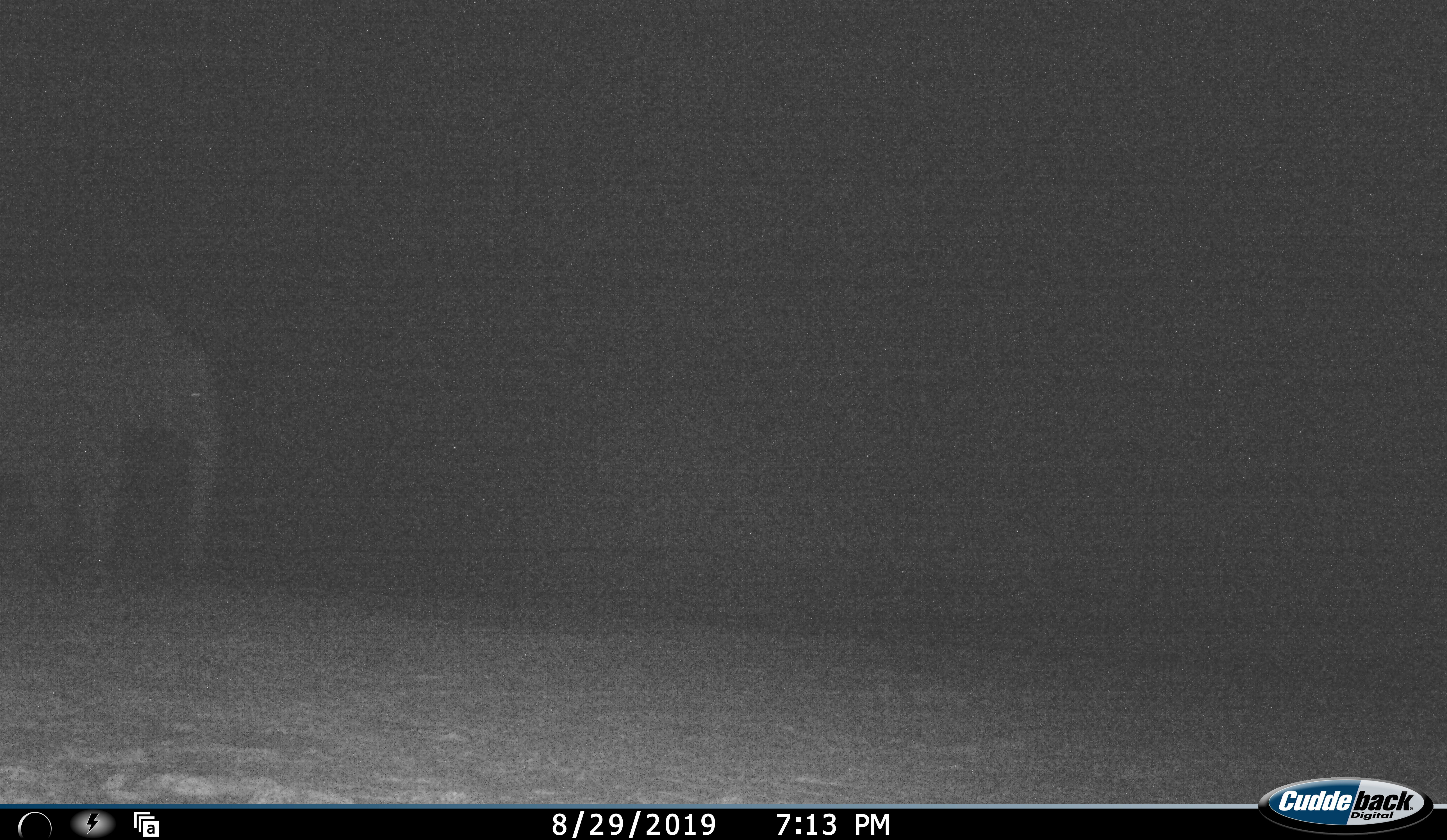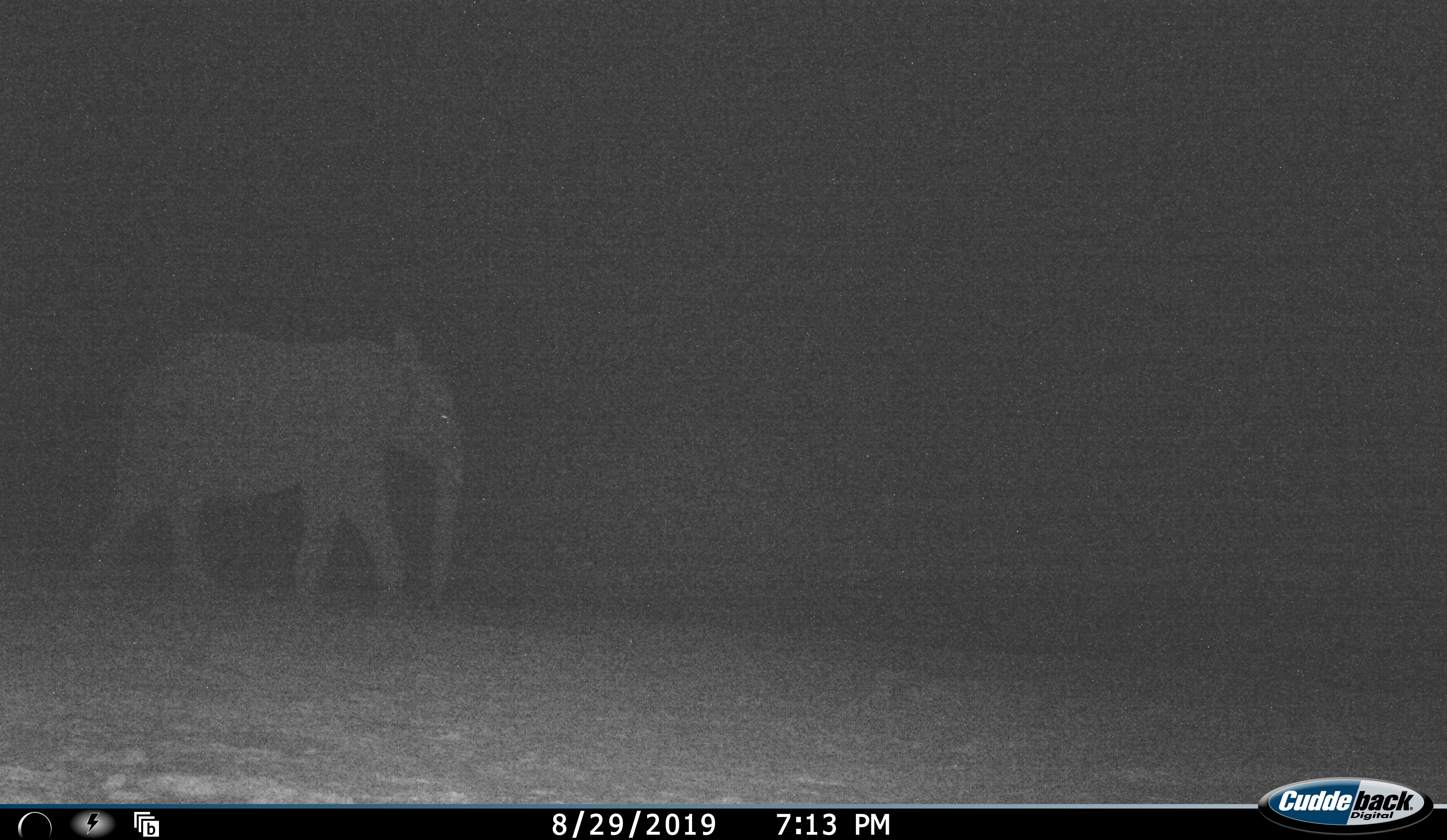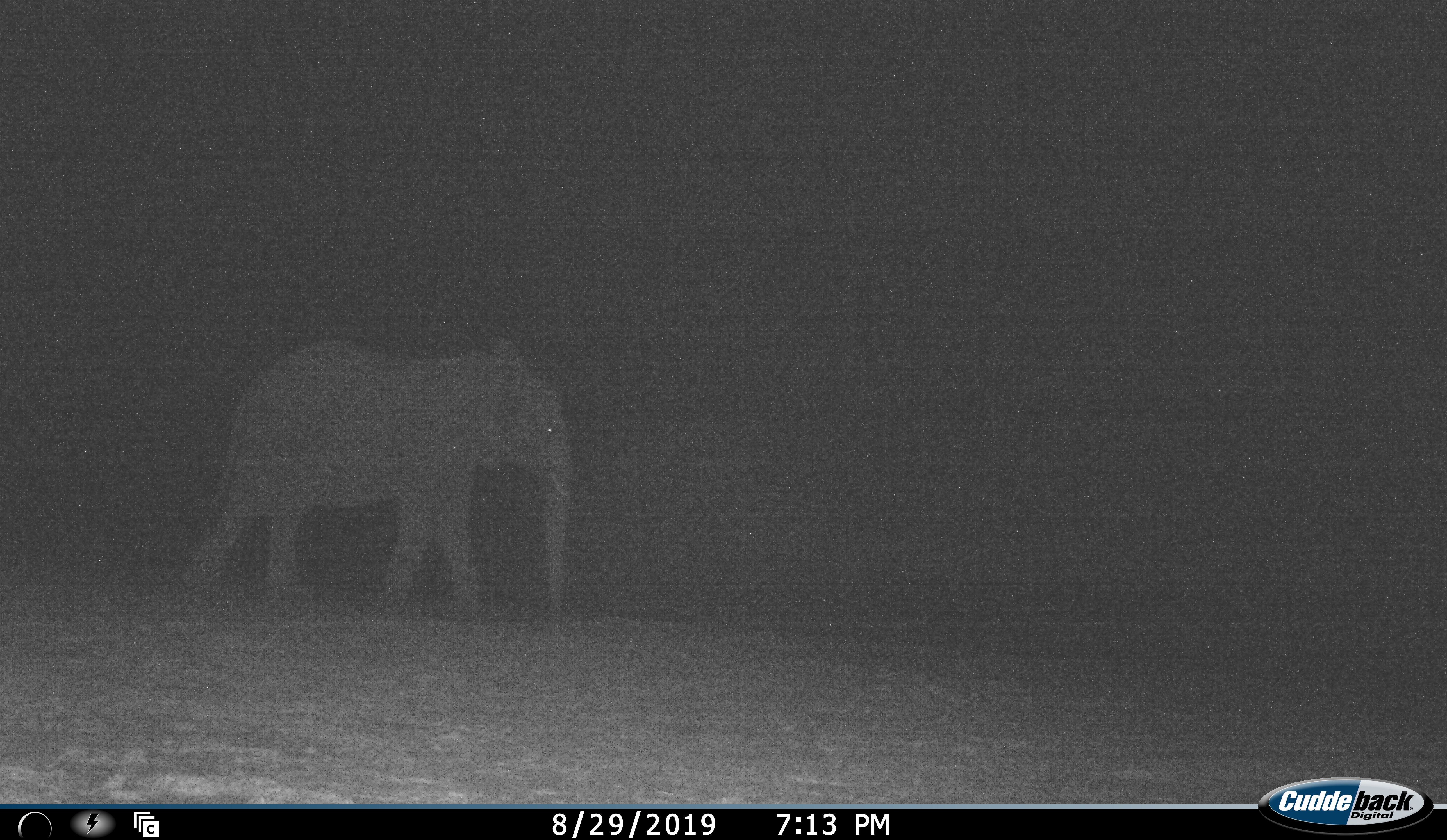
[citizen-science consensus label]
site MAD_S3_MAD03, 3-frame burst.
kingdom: Animalia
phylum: Chordata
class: Mammalia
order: Proboscidea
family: Elephantidae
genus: Loxodonta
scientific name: Loxodonta africana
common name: african bush elephant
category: elephant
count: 1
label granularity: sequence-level